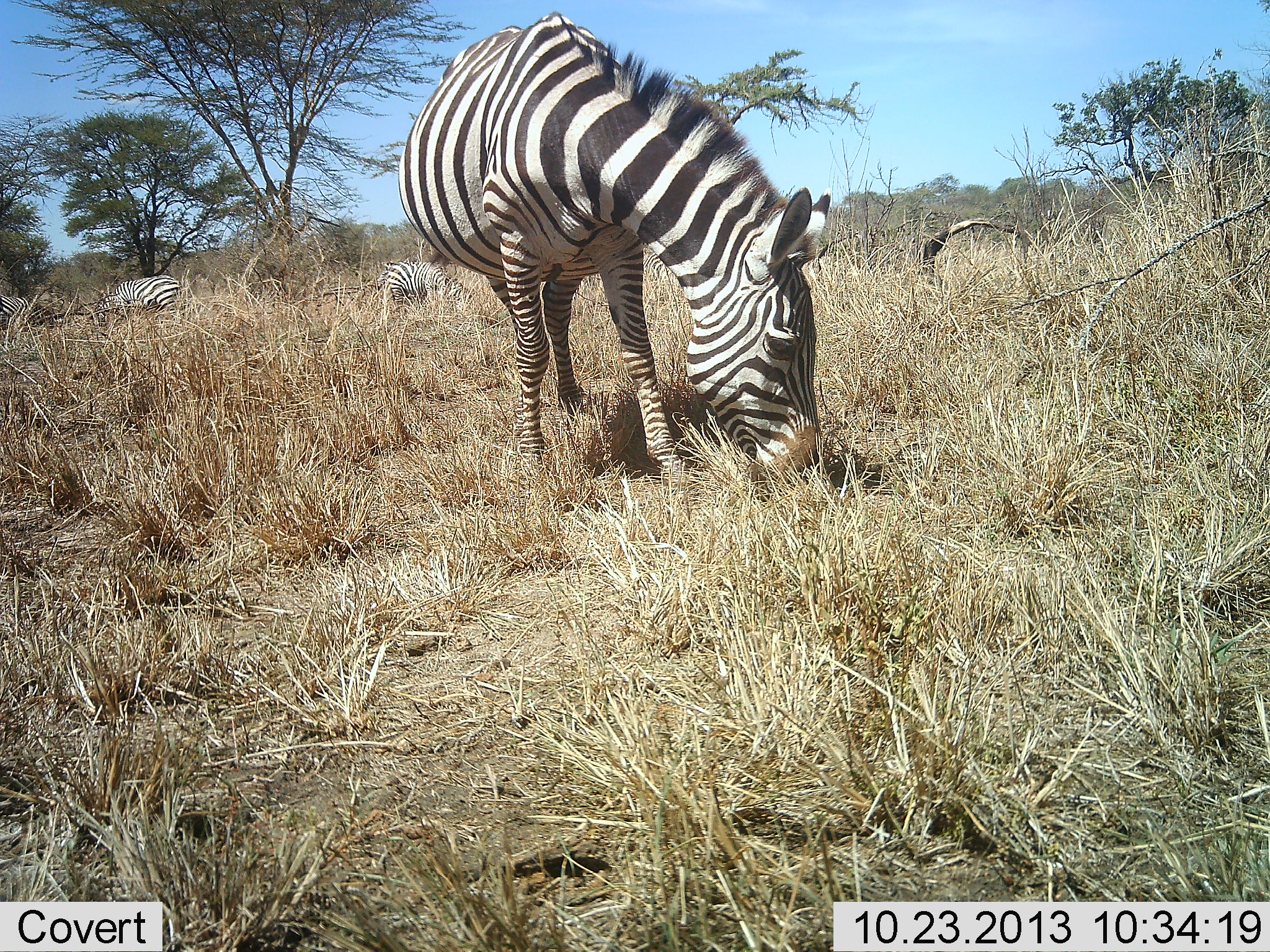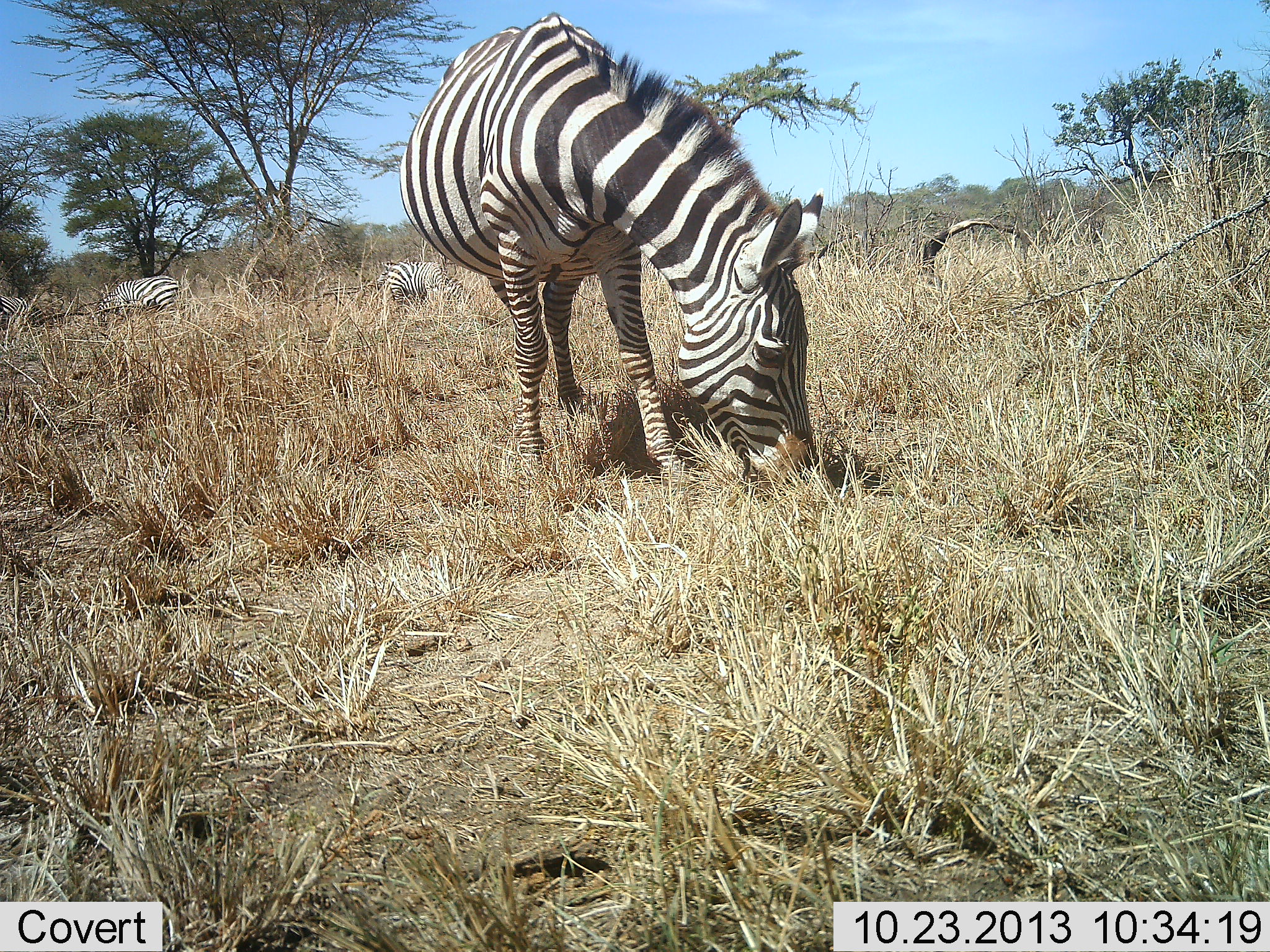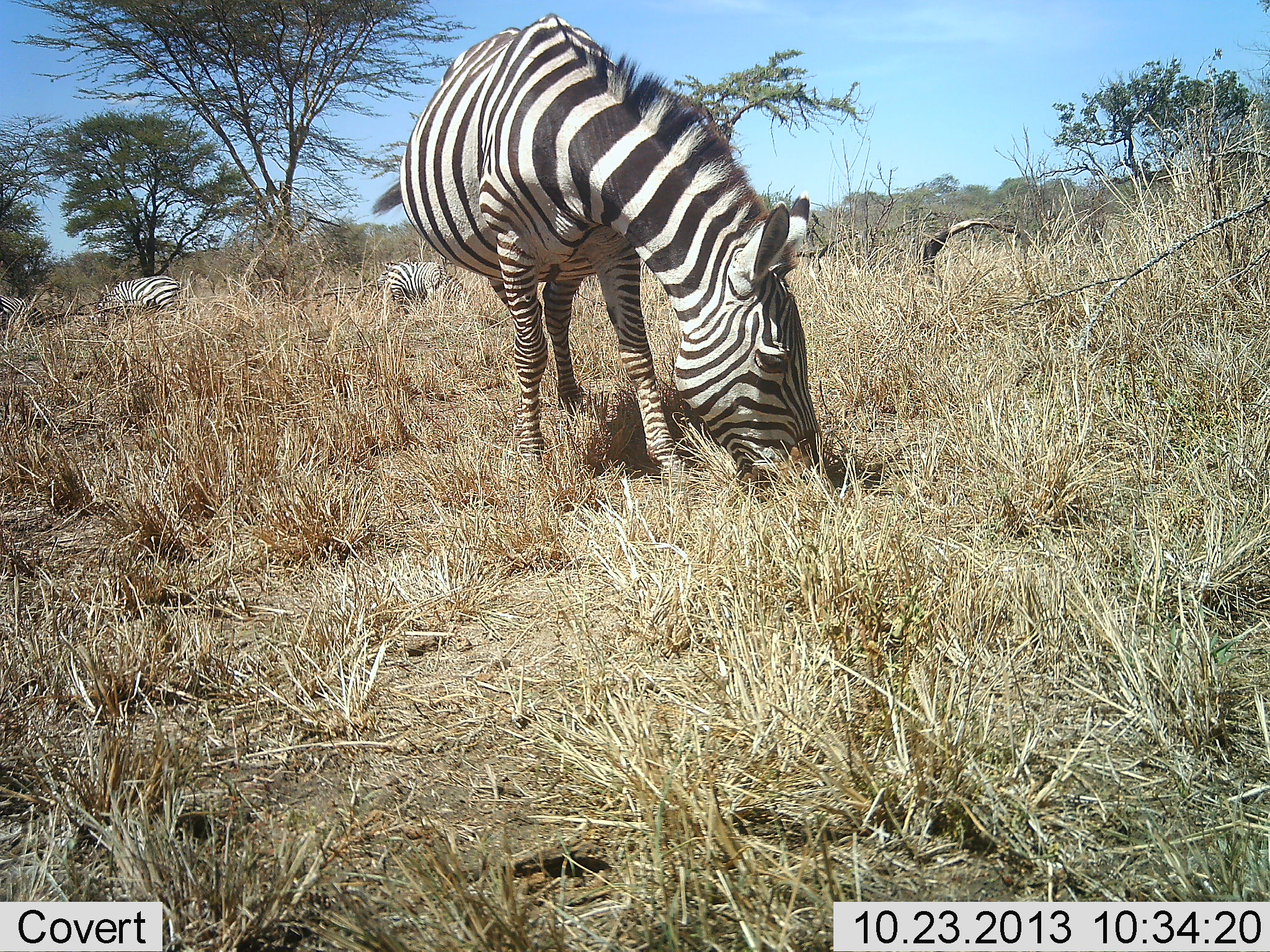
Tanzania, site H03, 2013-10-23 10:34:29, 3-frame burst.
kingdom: Animalia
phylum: Chordata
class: Mammalia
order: Perissodactyla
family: Equidae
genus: Equus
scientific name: Equus quagga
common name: plains zebra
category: zebra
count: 4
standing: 40%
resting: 0%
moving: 0%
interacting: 0%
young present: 0%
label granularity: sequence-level